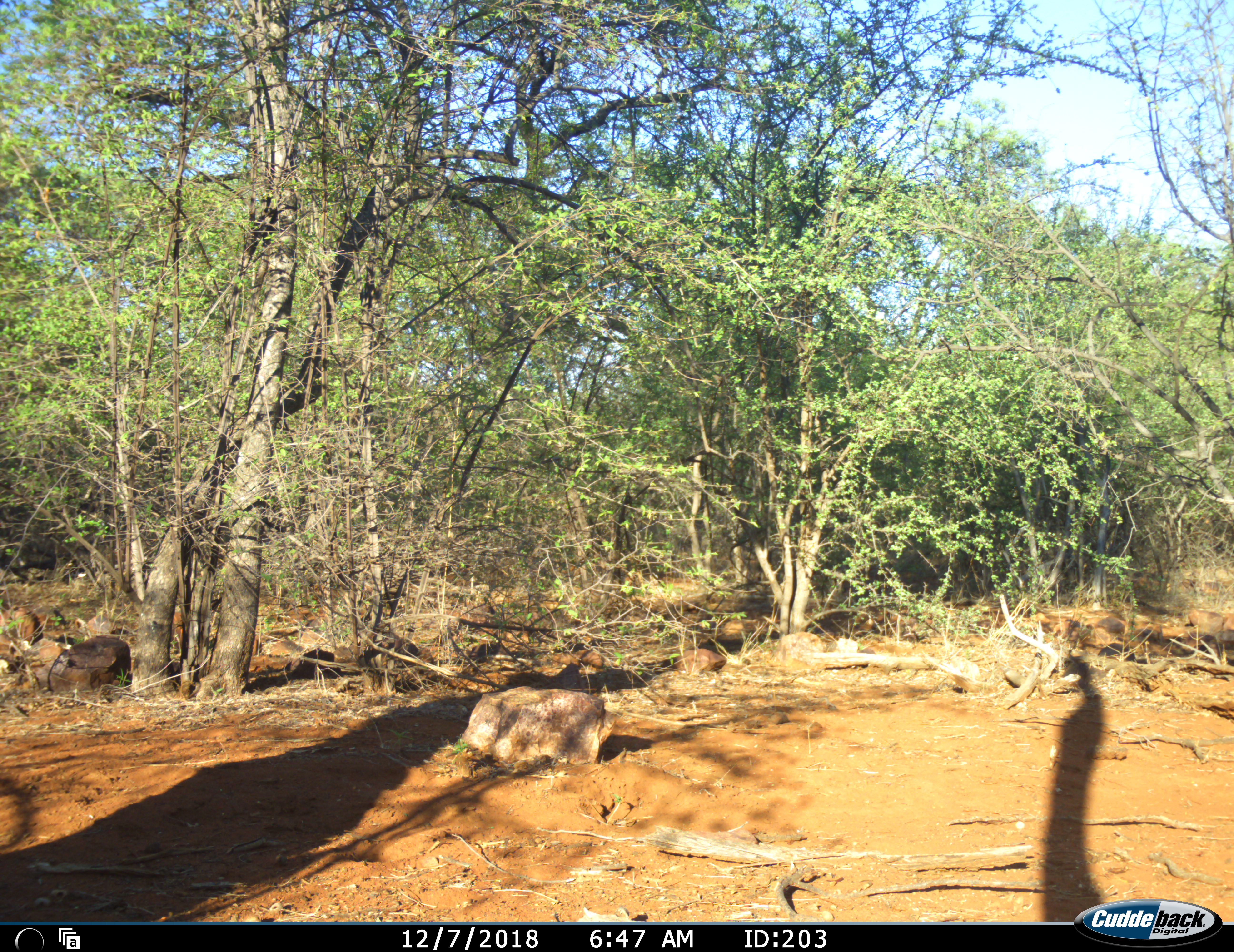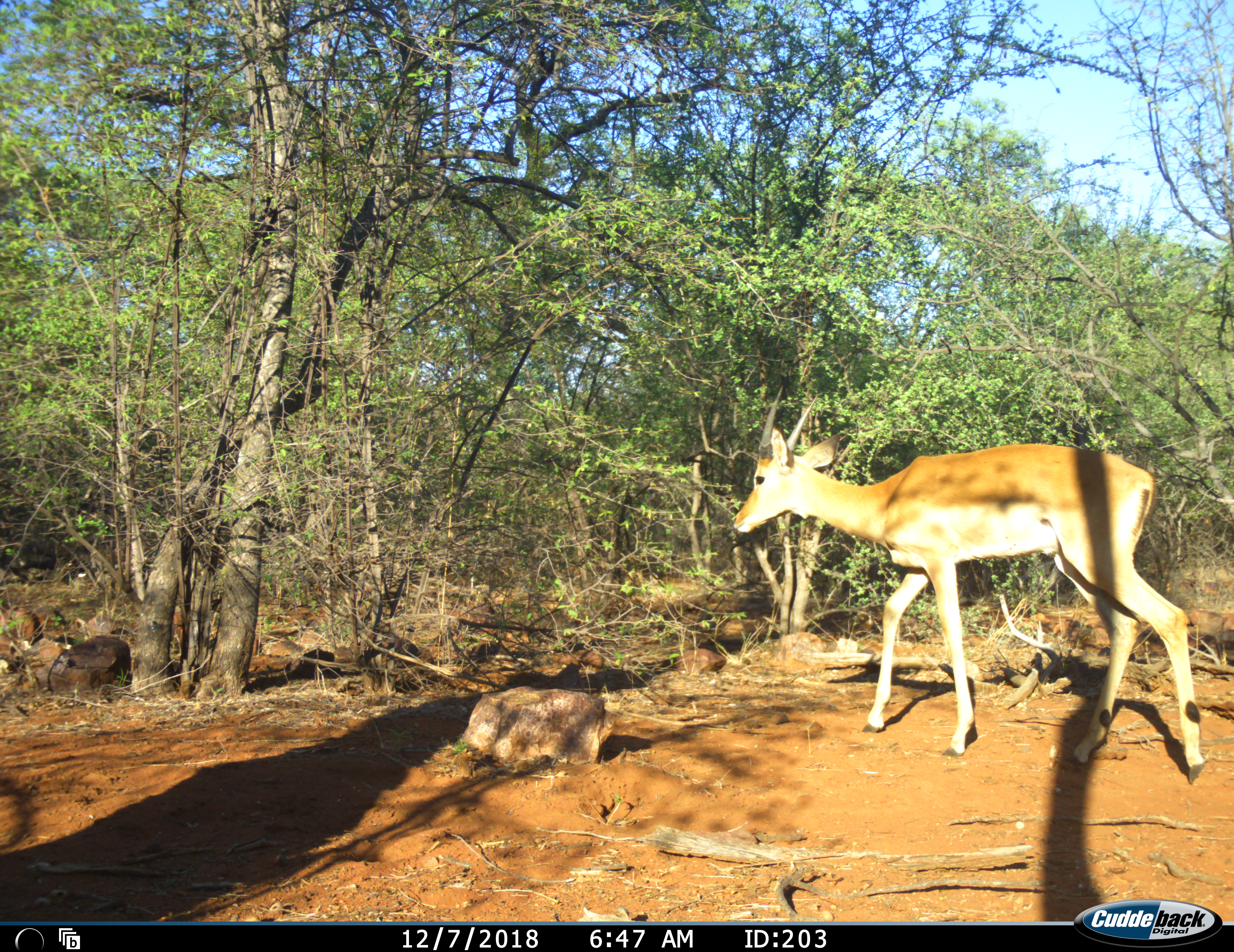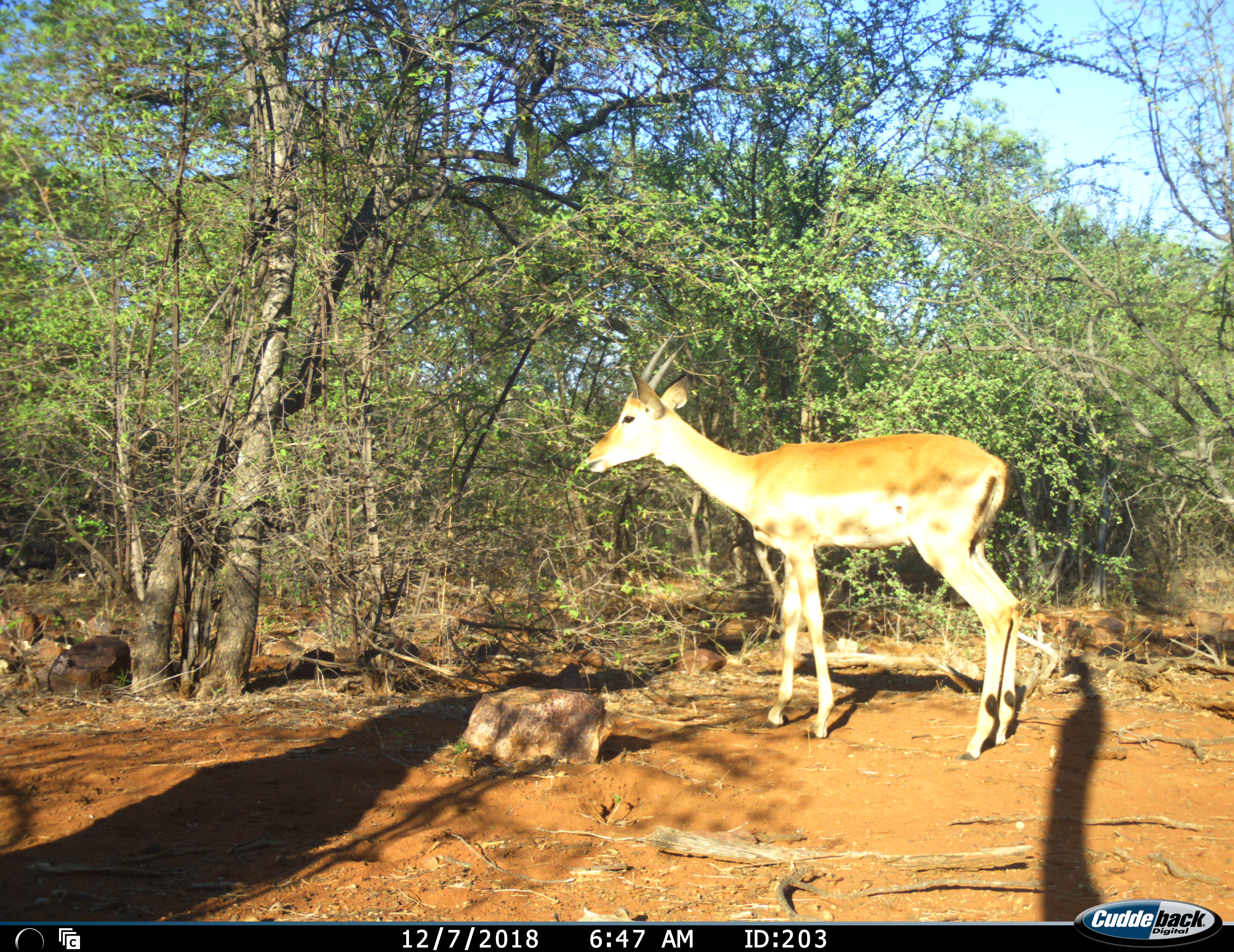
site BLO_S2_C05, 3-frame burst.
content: unidentified animal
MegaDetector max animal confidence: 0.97